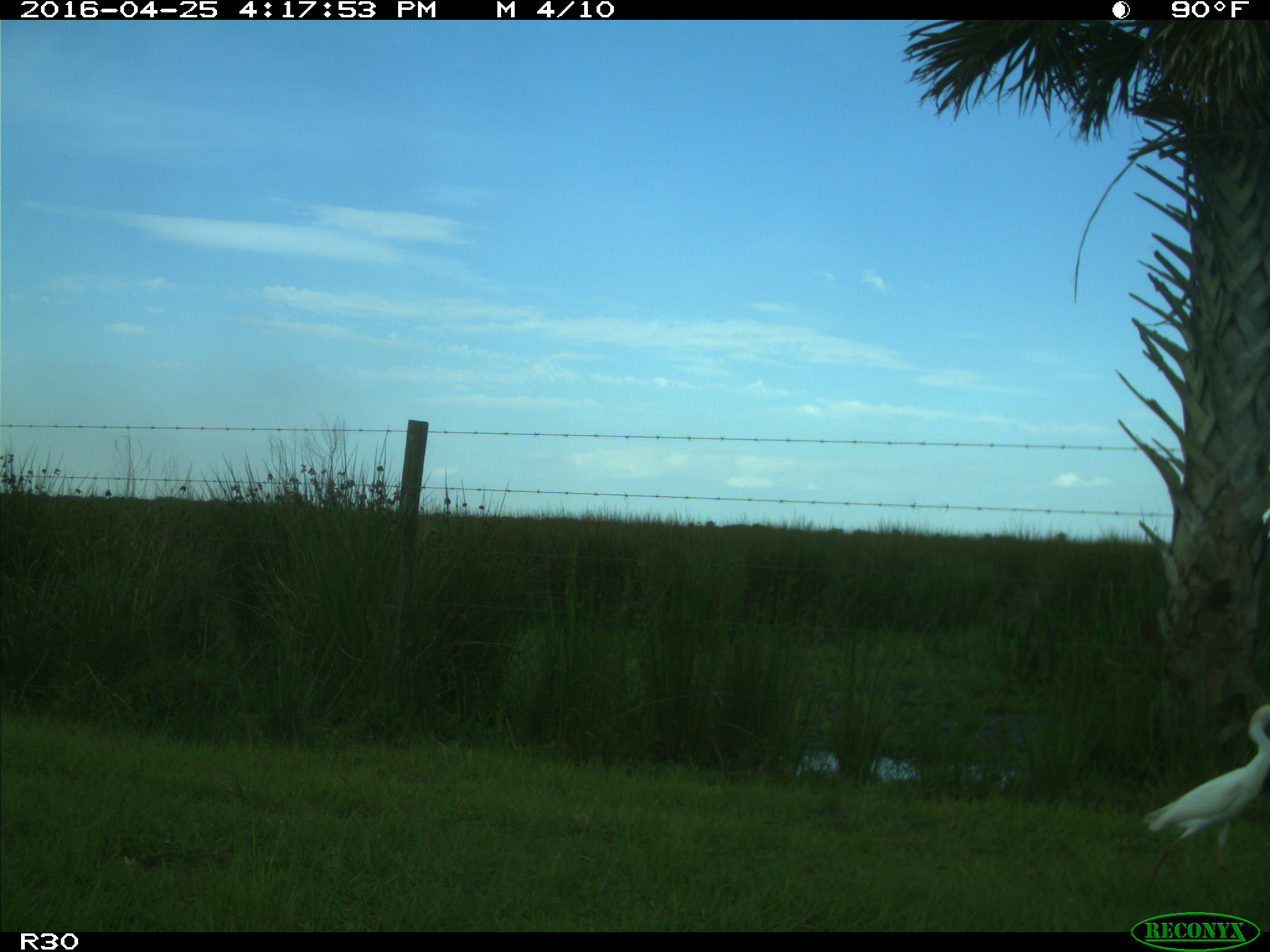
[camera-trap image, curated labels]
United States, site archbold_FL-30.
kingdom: Animalia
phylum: Chordata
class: Aves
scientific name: Aves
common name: birds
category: unidentified bird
Unidentified bird (birds) (Aves).